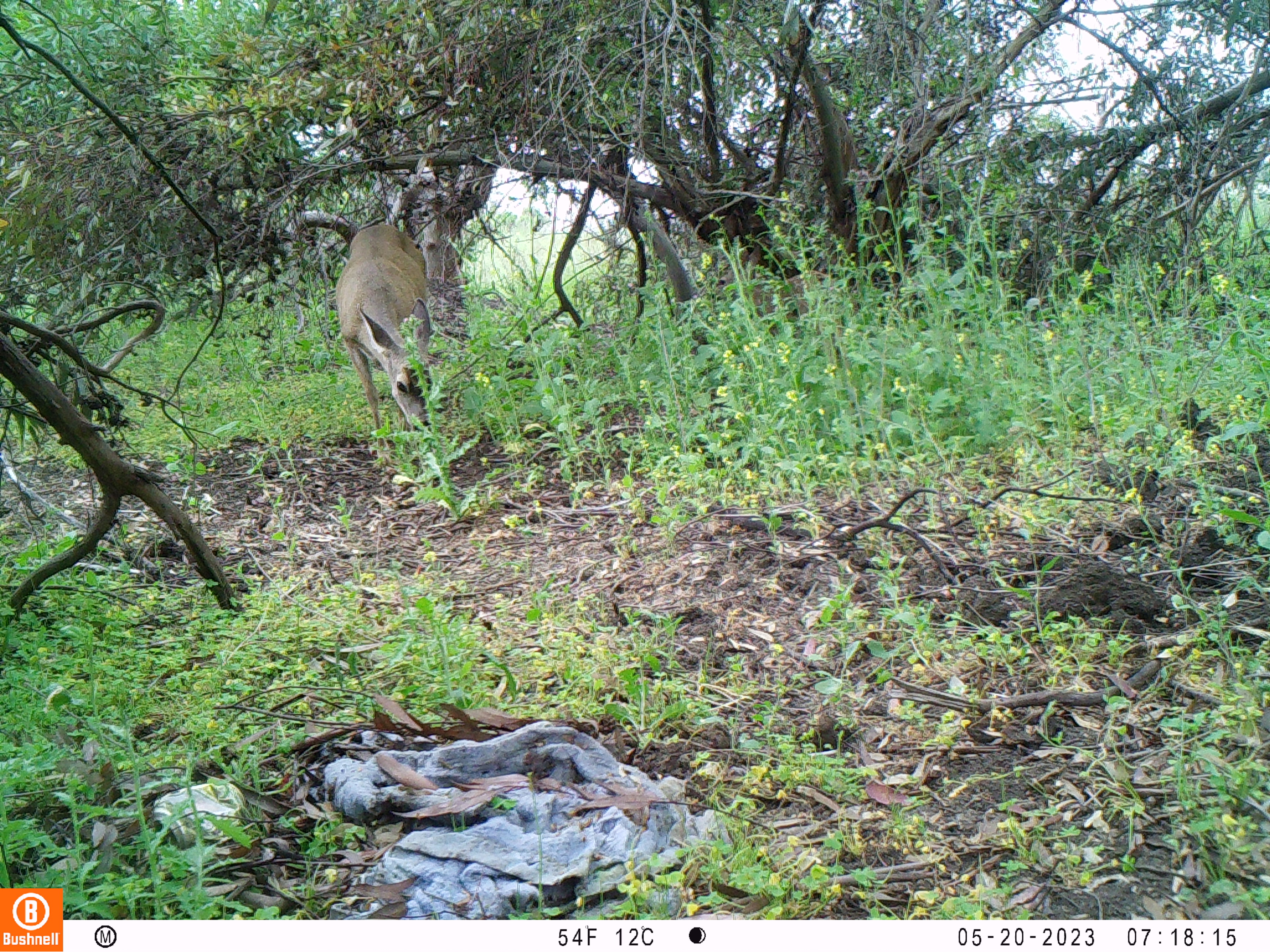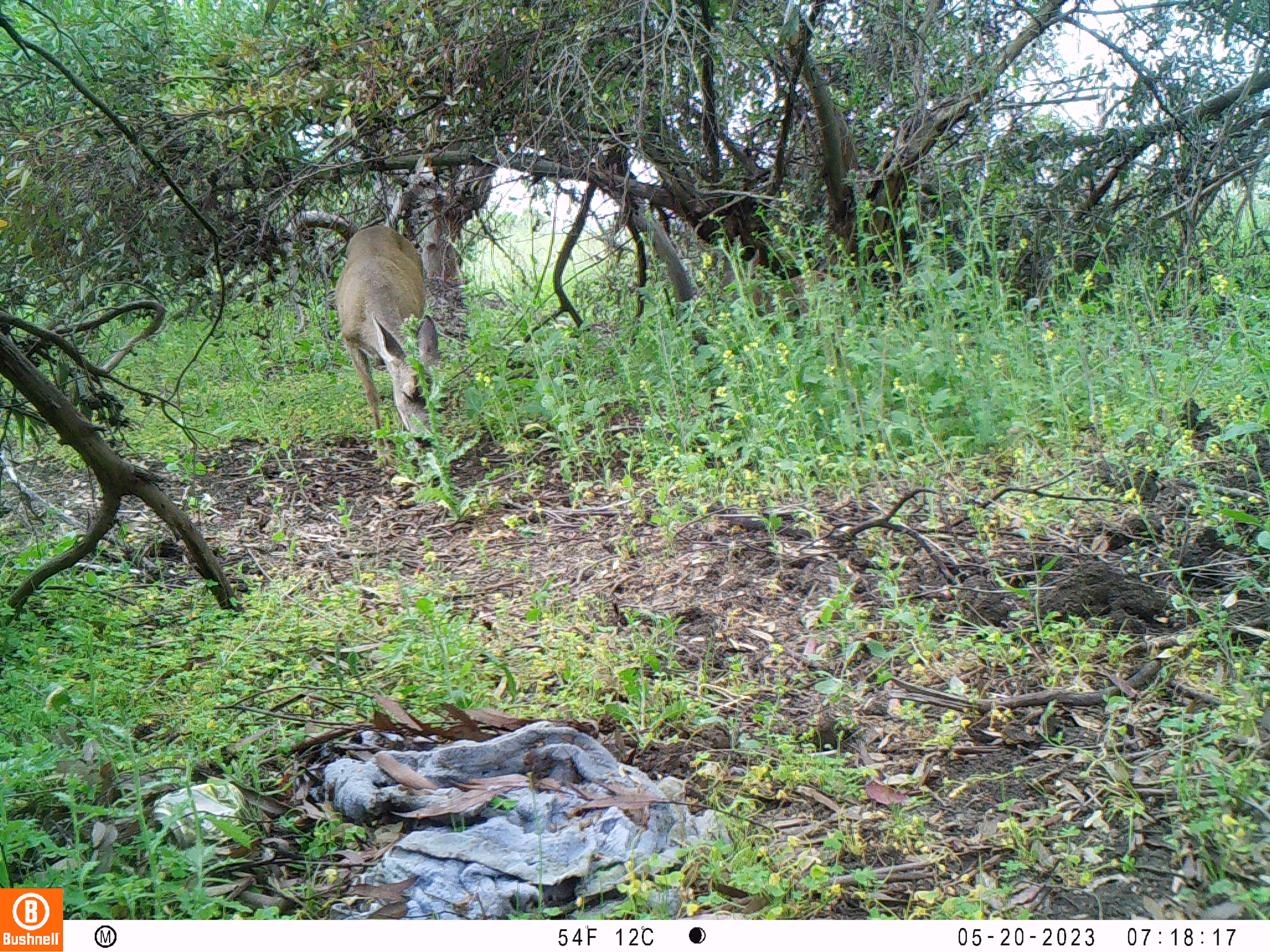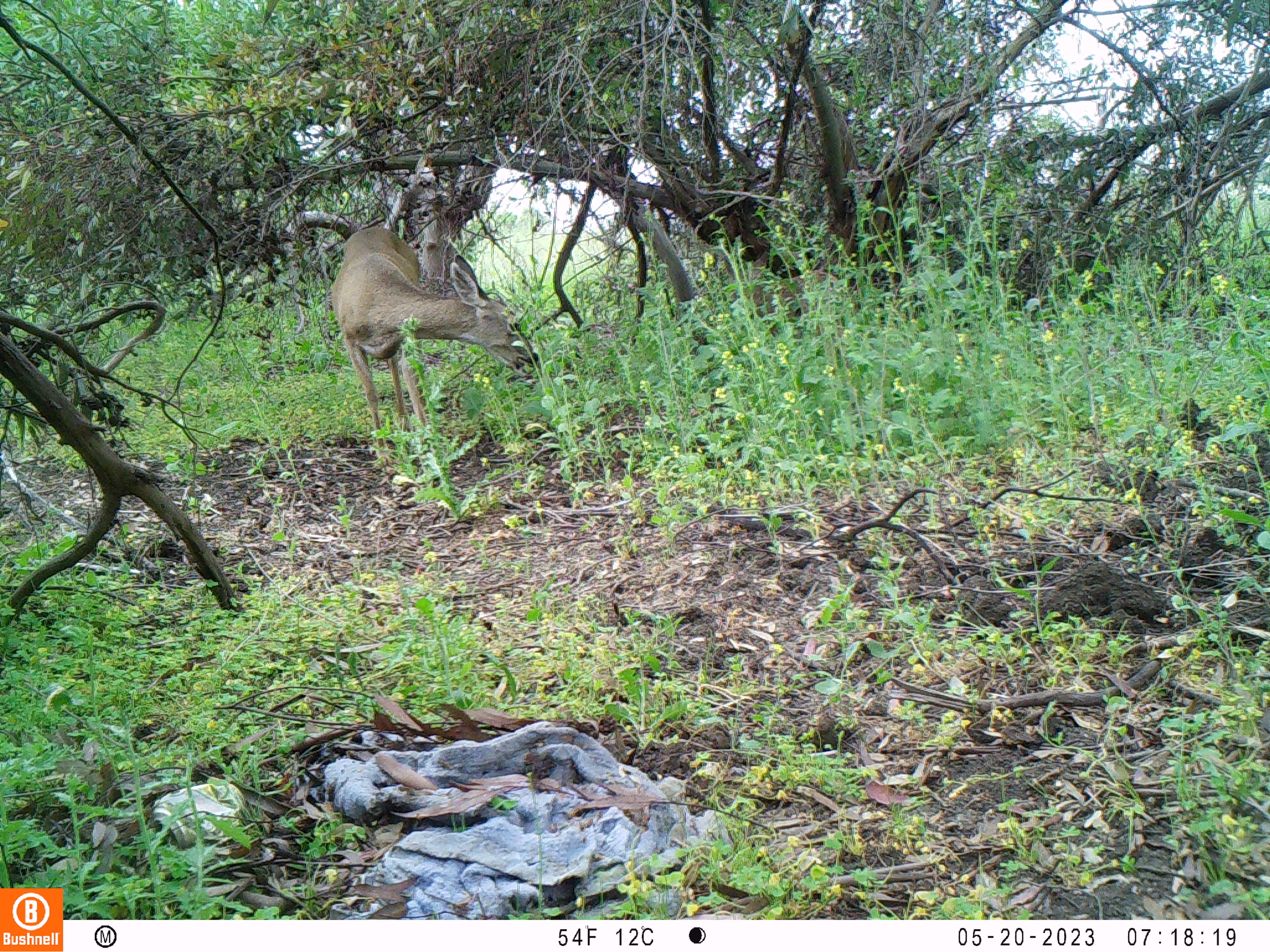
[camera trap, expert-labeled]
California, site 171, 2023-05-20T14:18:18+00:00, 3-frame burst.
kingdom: Animalia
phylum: Chordata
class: Mammalia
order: Artiodactyla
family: Cervidae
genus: Odocoileus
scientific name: Odocoileus hemionus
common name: mule deer